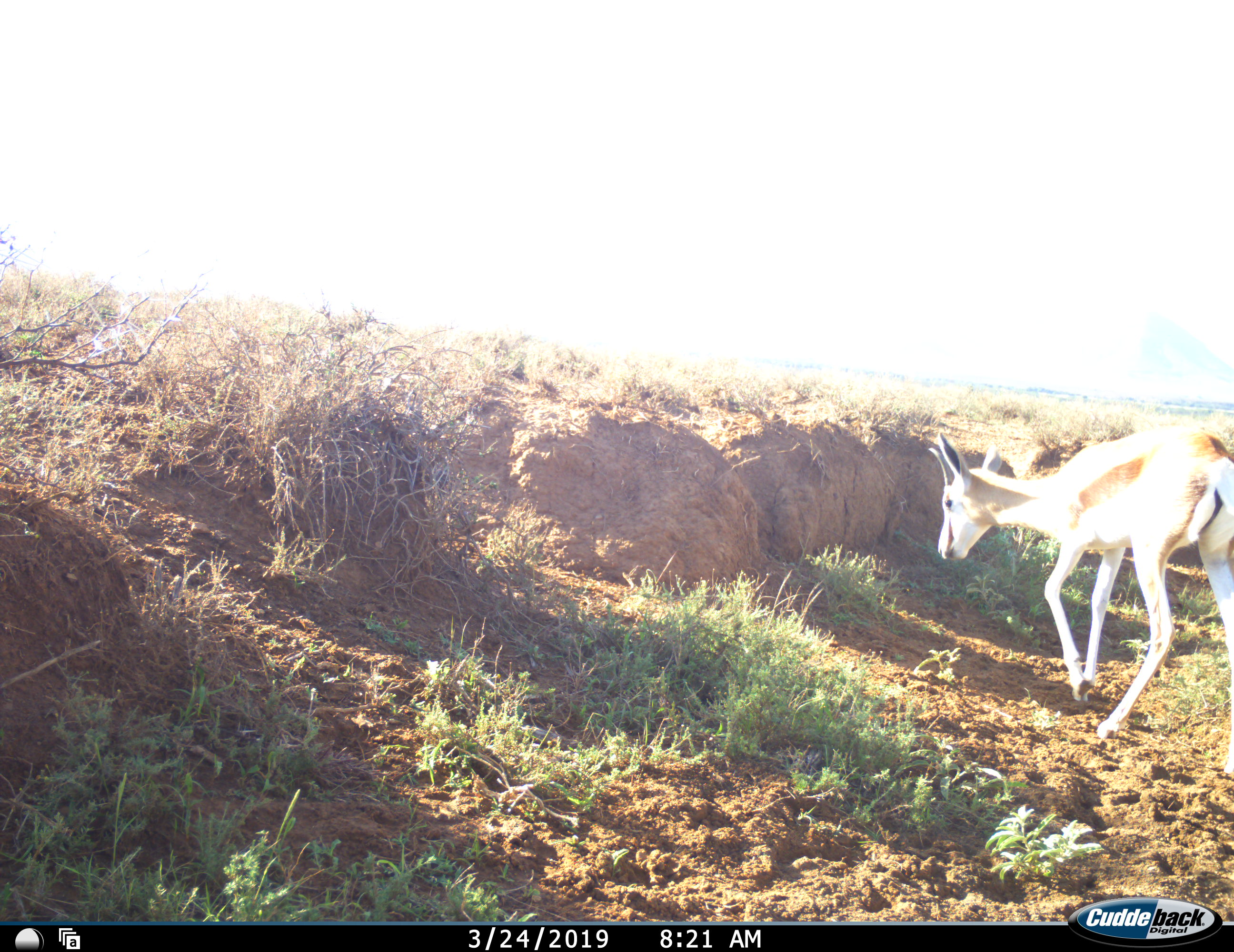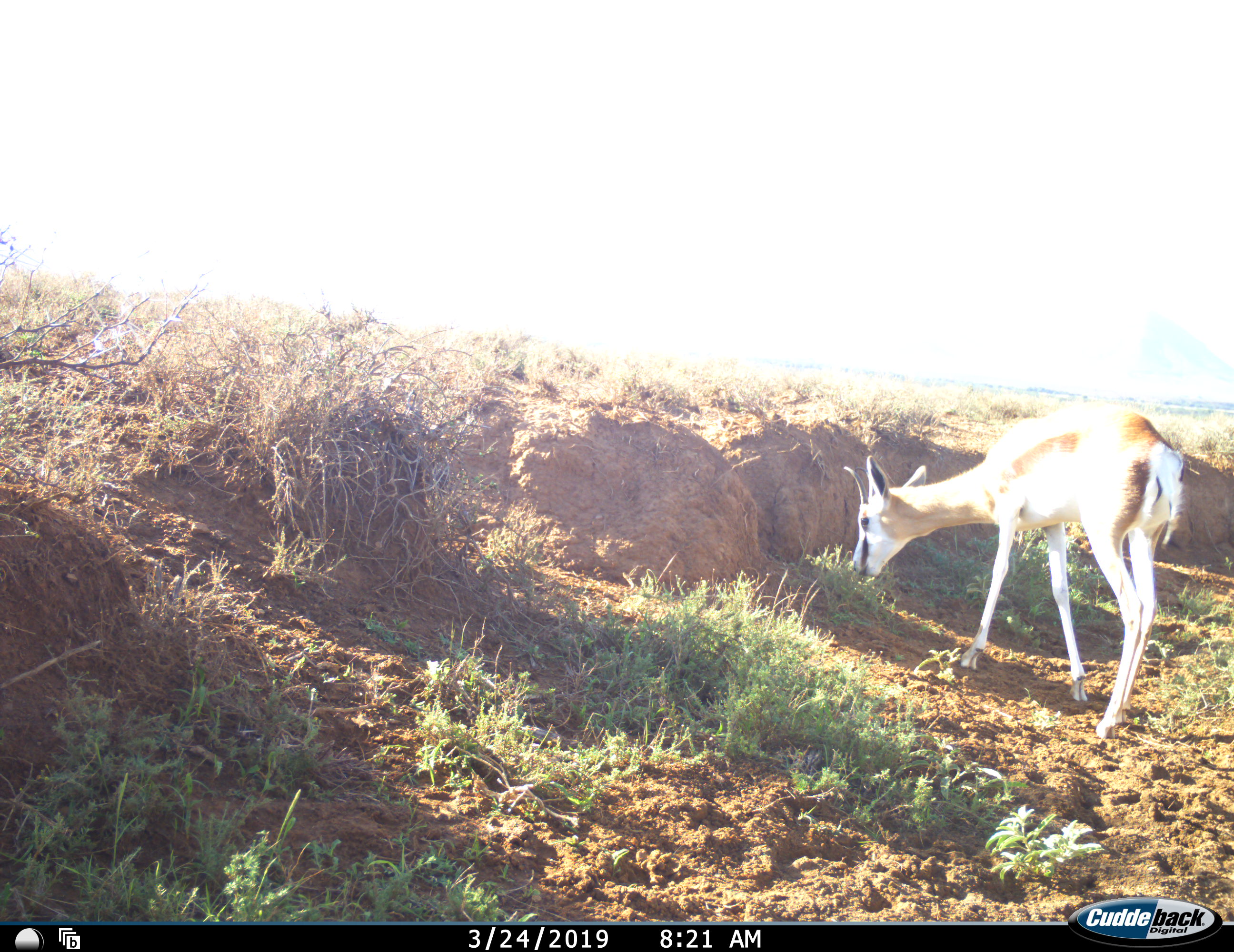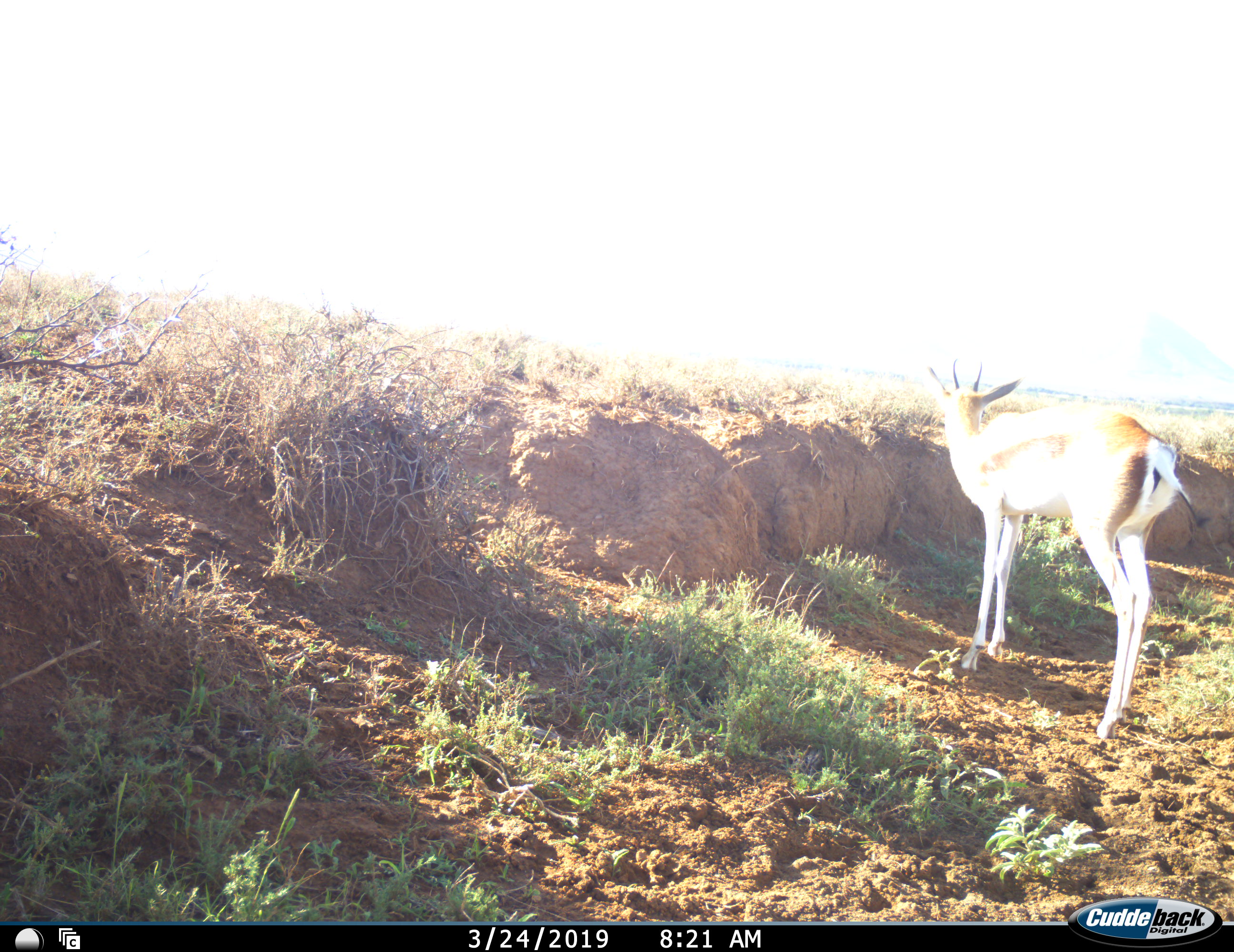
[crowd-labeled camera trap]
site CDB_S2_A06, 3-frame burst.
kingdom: Animalia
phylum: Chordata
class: Mammalia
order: Artiodactyla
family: Bovidae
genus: Antidorcas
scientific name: Antidorcas marsupialis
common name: springbok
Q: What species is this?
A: Springbok (Antidorcas marsupialis).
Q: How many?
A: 1.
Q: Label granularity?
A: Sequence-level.